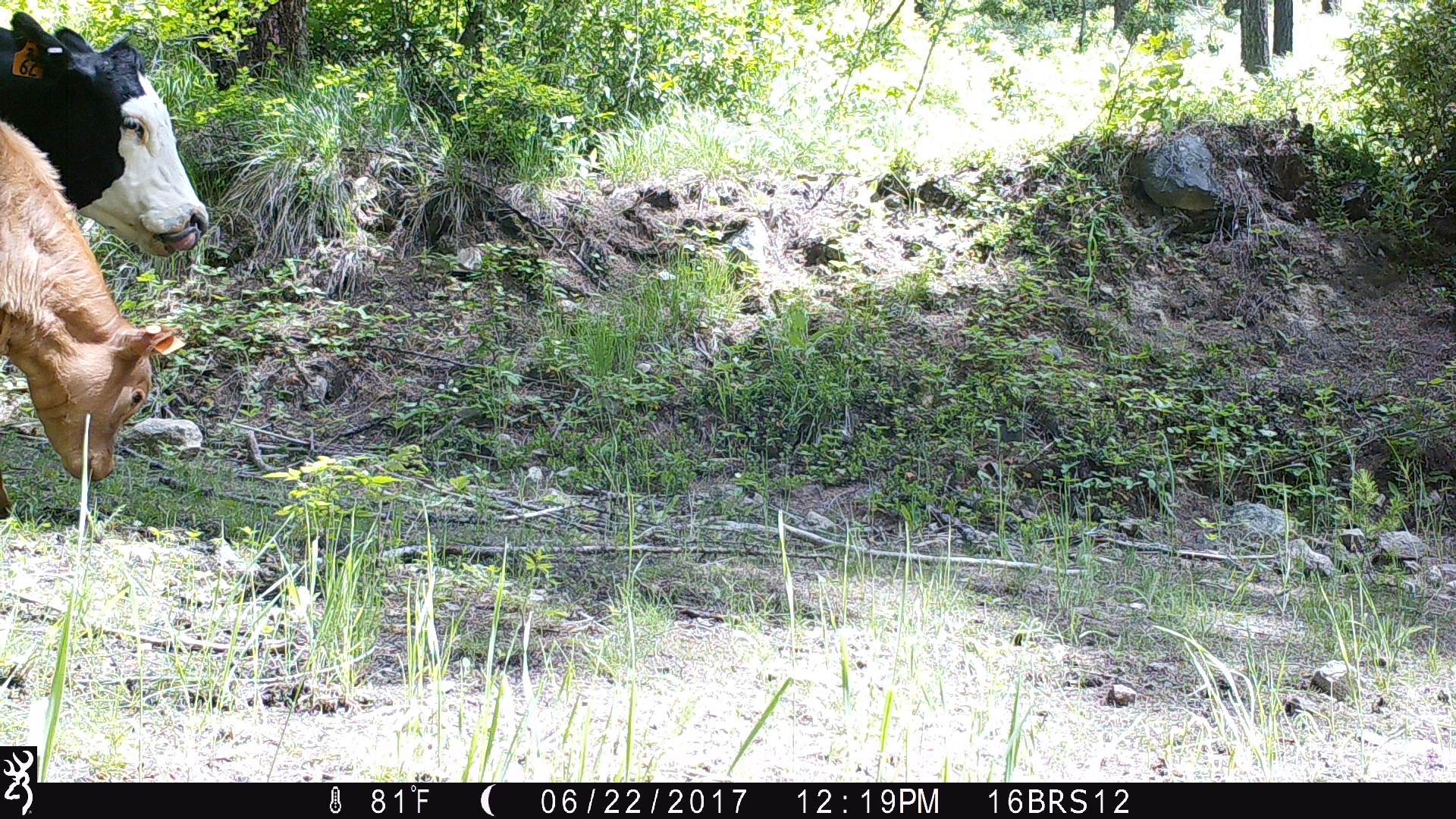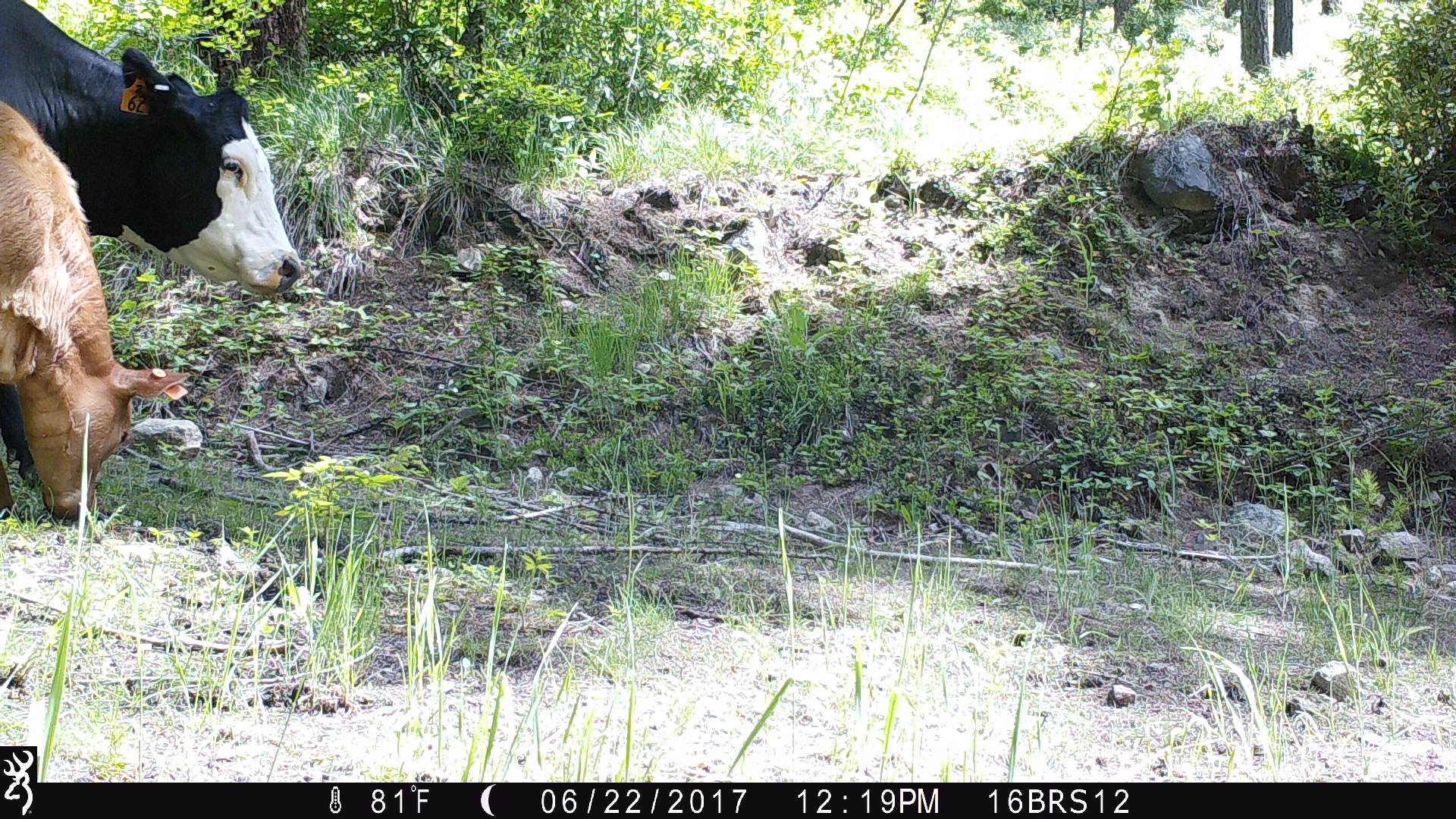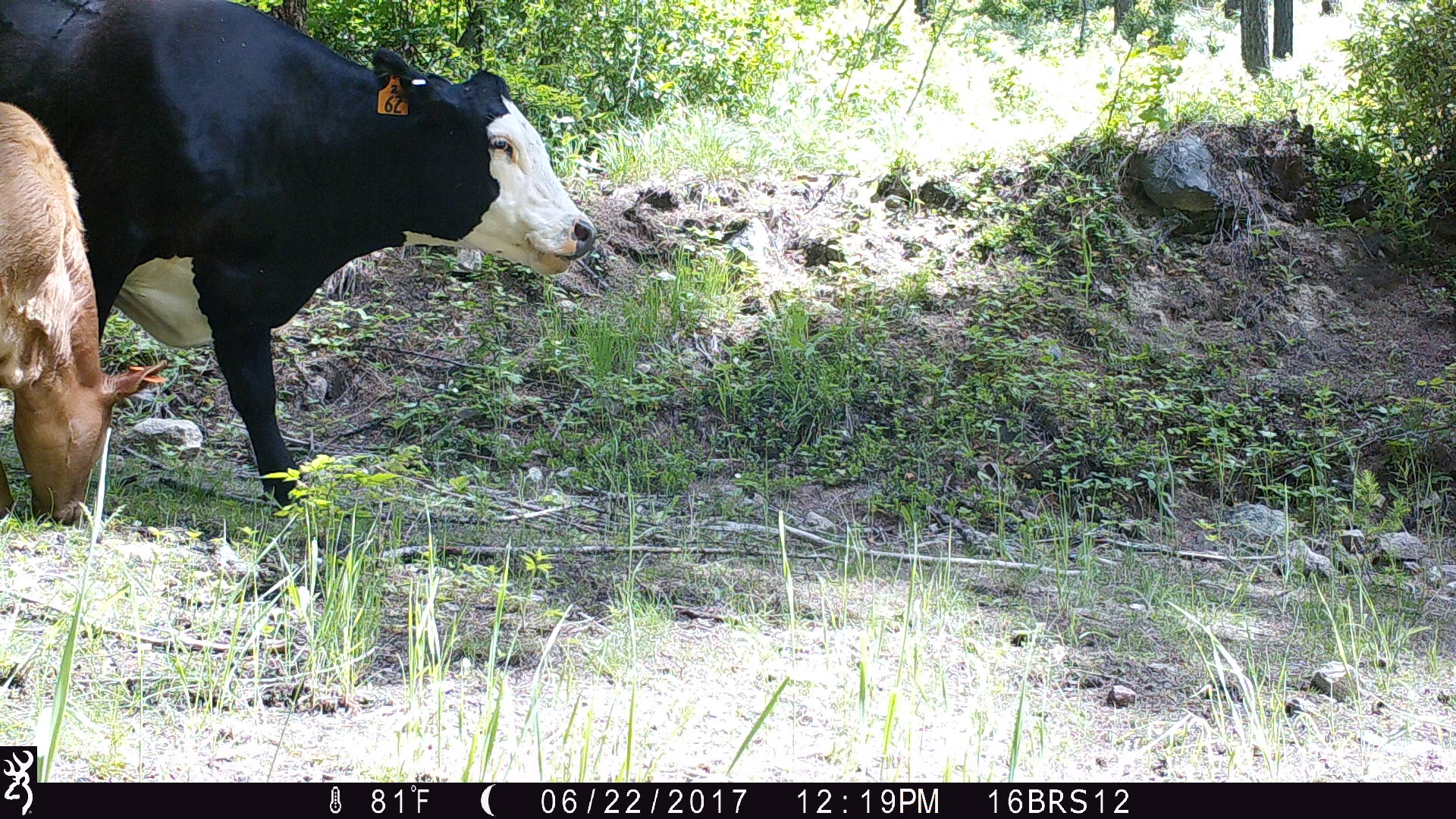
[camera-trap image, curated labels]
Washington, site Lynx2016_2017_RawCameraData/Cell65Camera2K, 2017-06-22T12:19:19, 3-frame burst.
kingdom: Animalia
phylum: Chordata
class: Mammalia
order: Artiodactyla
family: Bovidae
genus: Bos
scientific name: Bos taurus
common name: domestic cattle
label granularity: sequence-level